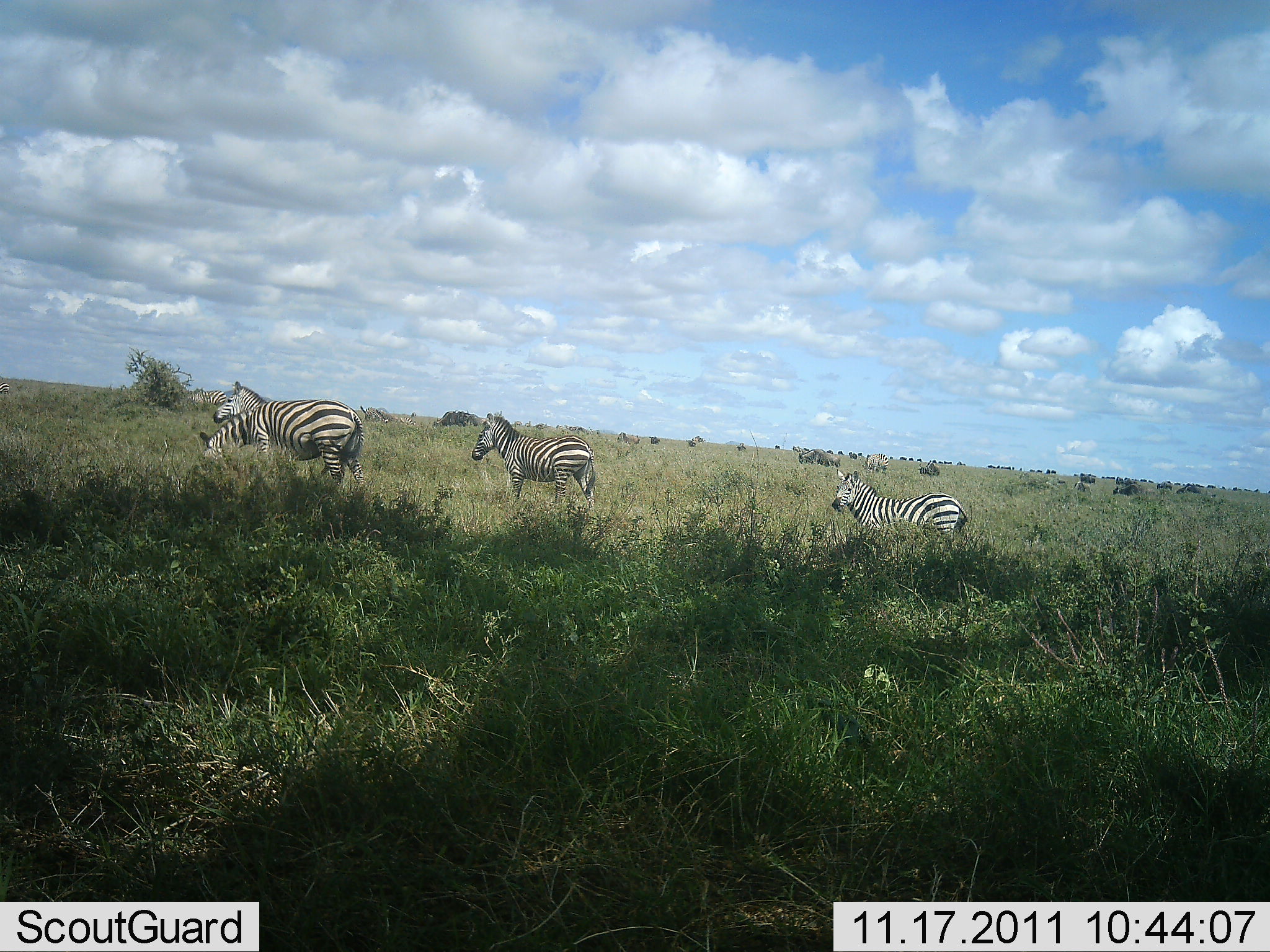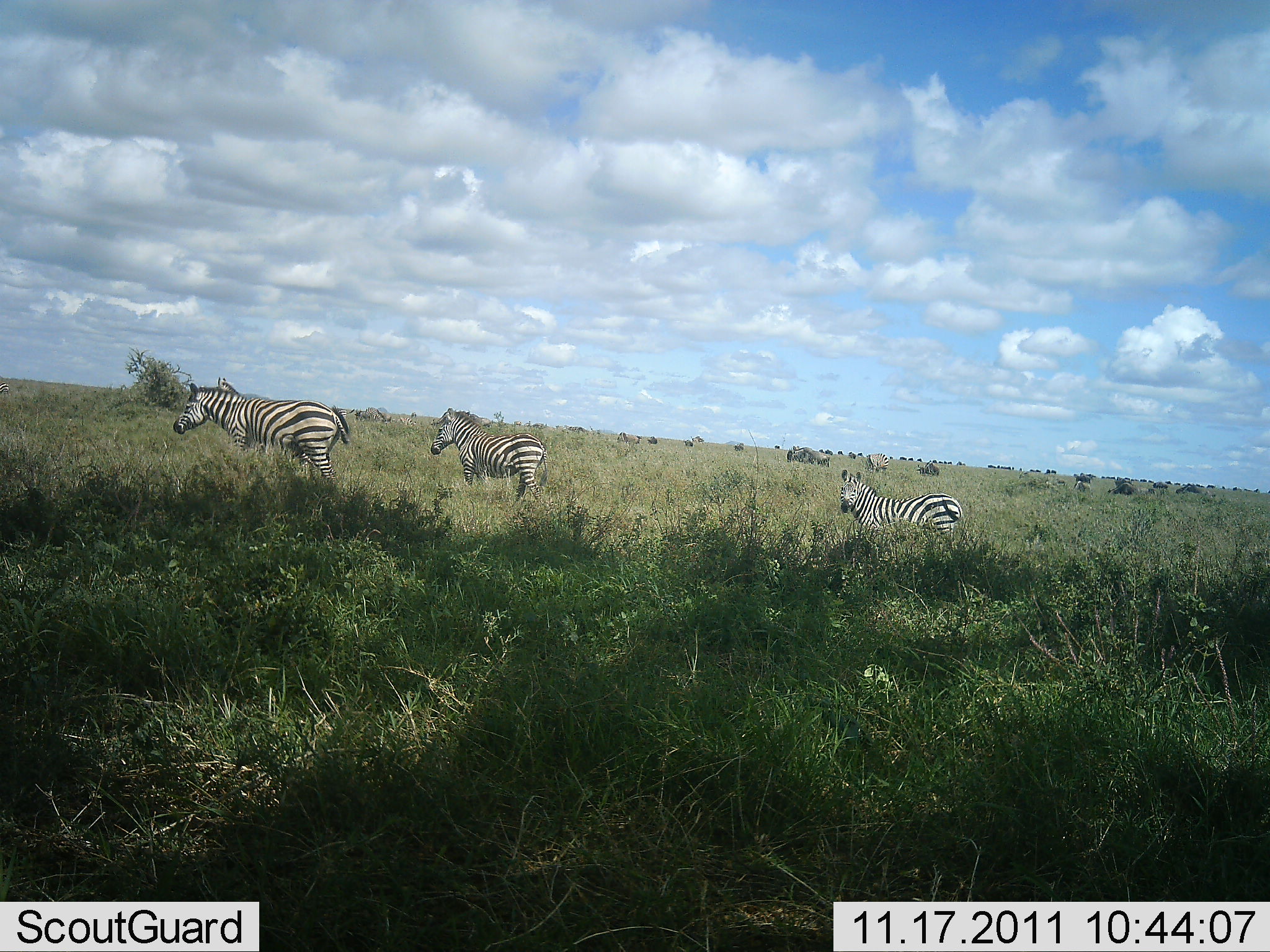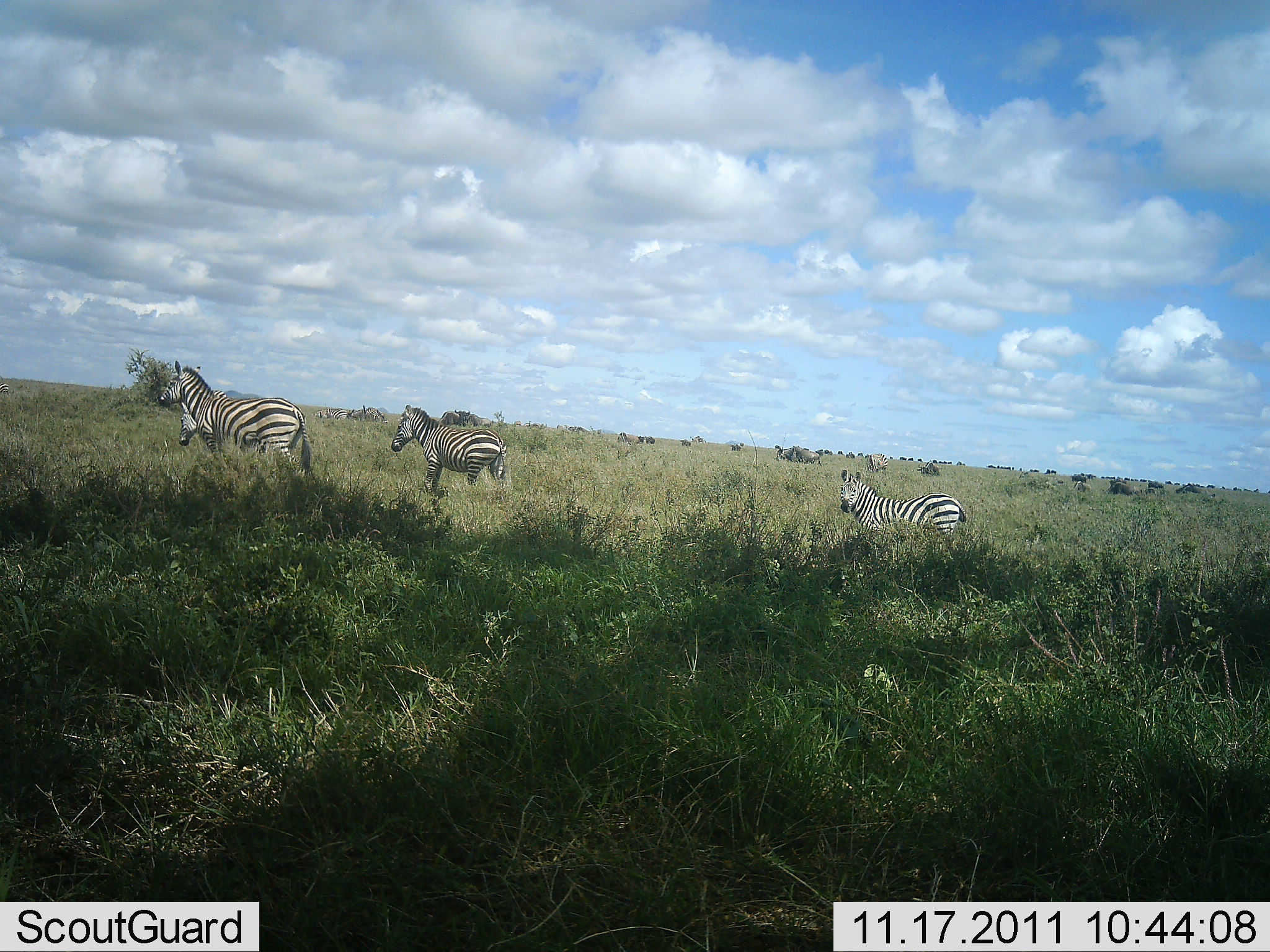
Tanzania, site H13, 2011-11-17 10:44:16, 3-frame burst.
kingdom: Animalia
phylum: Chordata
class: Mammalia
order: Perissodactyla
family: Equidae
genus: Equus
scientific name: Equus quagga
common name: plains zebra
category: zebra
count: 3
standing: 35%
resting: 0%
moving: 90%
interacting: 5%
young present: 5%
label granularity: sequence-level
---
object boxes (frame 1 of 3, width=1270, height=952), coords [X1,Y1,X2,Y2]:
animal: [199,399,366,489]; [471,412,596,512]; [832,468,969,548]; [212,381,266,424]; [189,390,226,407]; [360,404,389,424]; [862,453,889,474]; [455,409,480,426]; [431,411,456,427]; [389,415,416,427]; [0,380,10,396]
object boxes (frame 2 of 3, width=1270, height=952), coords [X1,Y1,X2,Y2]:
animal: [173,382,351,488]; [429,408,551,504]; [839,468,962,549]; [786,447,830,468]; [354,406,386,424]; [864,452,889,472]; [916,461,940,477]; [386,416,415,429]; [616,431,640,444]; [1074,481,1092,493]; [0,379,8,393]; [848,449,857,459]; [837,449,844,455]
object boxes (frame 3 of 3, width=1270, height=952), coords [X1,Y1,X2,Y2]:
animal: [157,360,315,472]; [389,404,507,490]; [838,468,967,543]; [179,390,225,446]; [774,445,823,466]; [346,405,387,424]; [437,407,470,426]; [1107,478,1141,496]; [618,430,655,446]; [863,451,887,473]; [314,407,349,420]; [468,411,492,428]; [916,460,940,476]; [1176,484,1202,494]; [1145,482,1165,493]; [1073,482,1092,492]